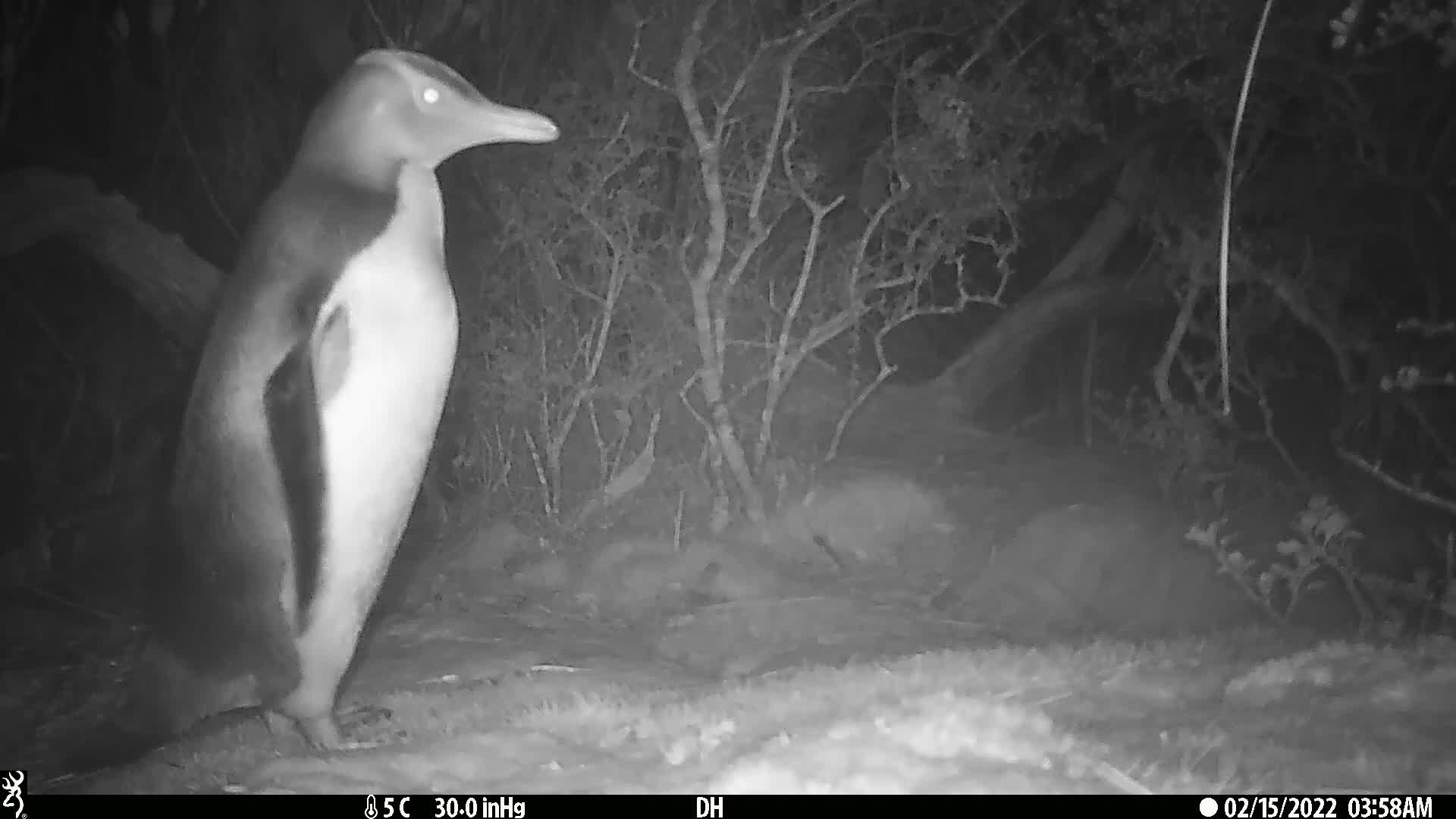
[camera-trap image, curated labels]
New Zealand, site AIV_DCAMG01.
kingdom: Animalia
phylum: Chordata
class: Aves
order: Sphenisciformes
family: Spheniscidae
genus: Megadyptes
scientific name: Megadyptes antipodes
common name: yellow-eyed penguin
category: yellow eyed penguin